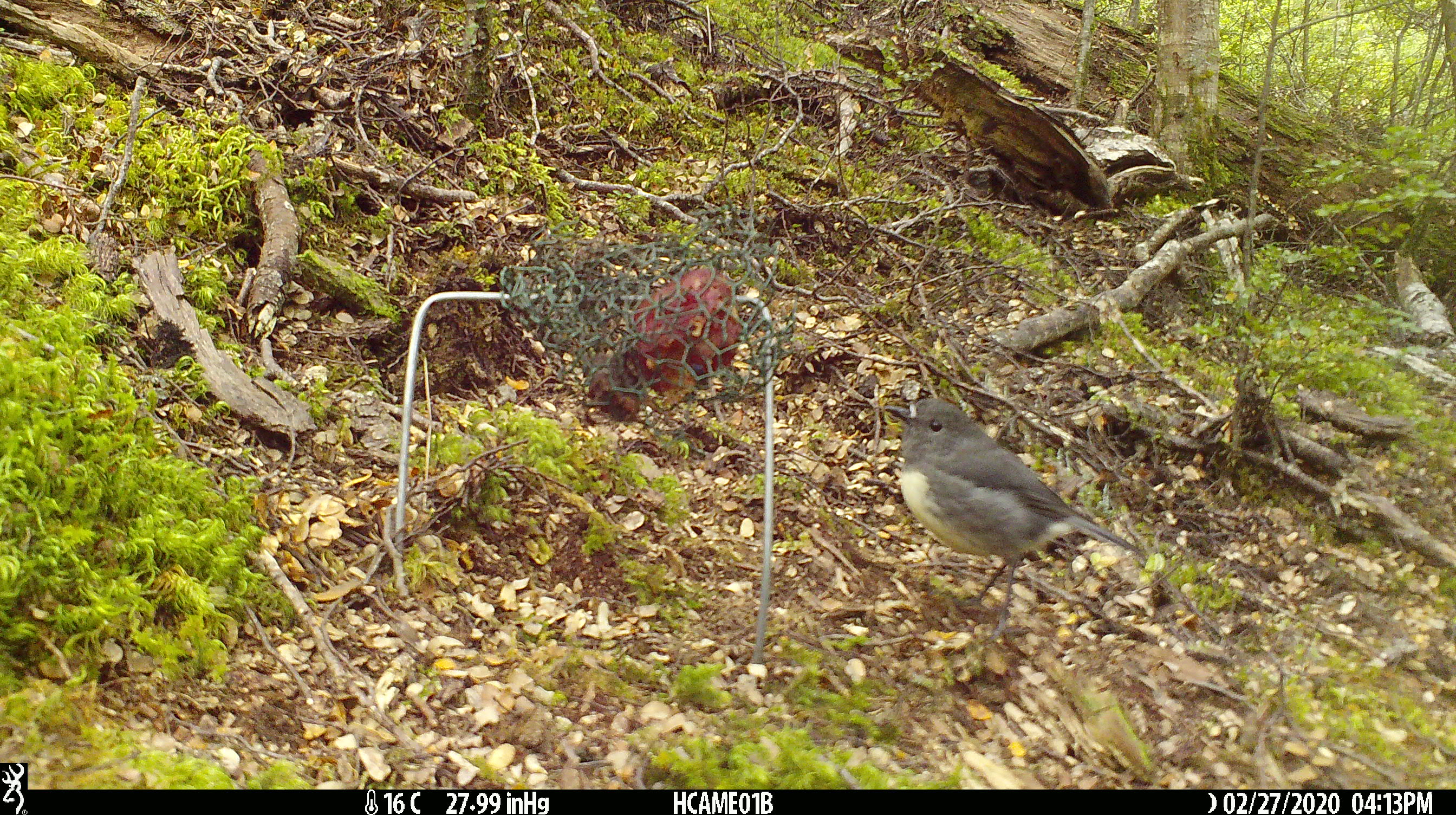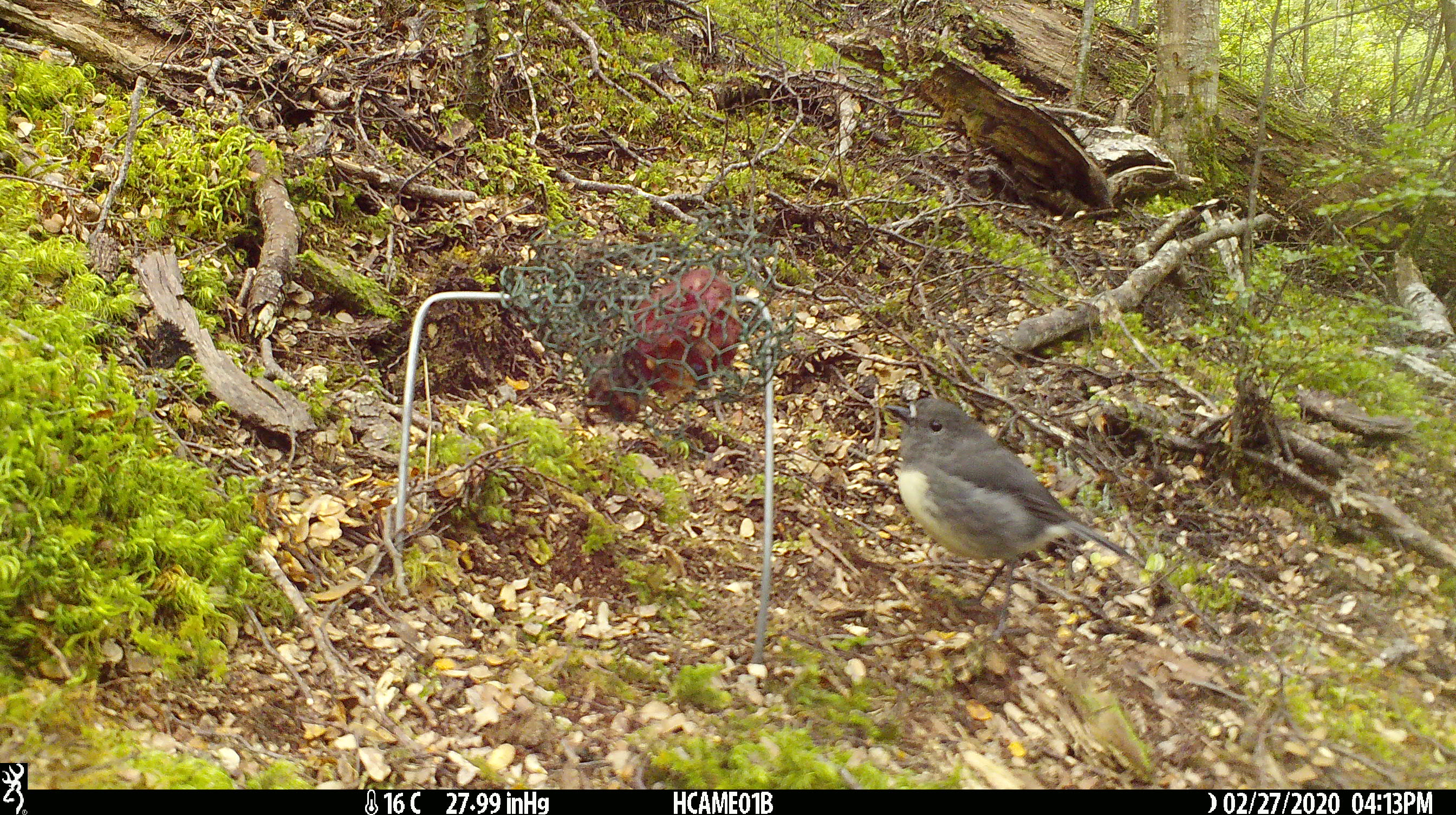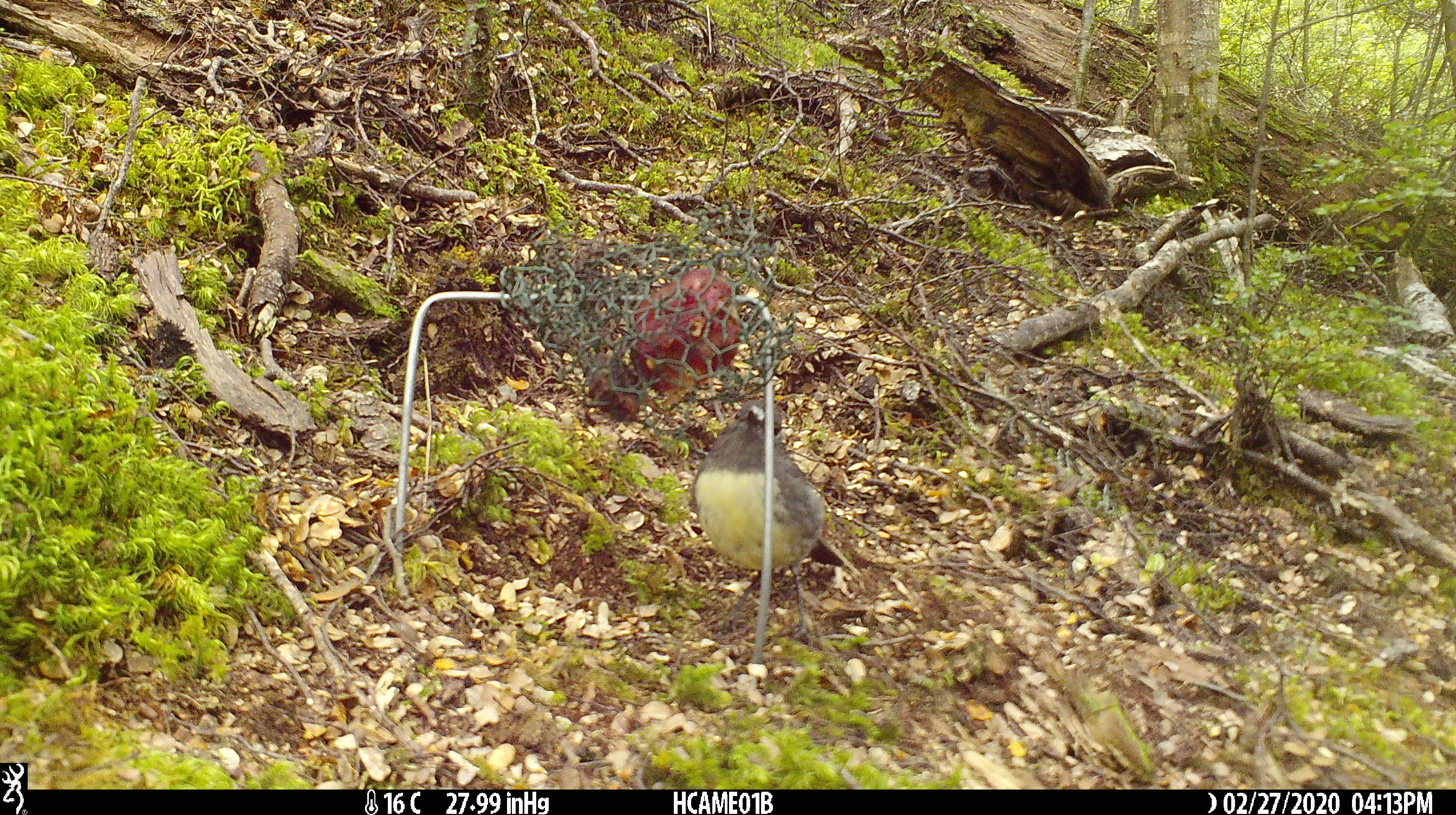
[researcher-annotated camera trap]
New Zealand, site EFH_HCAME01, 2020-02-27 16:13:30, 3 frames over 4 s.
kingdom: Animalia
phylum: Chordata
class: Aves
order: Passeriformes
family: Petroicidae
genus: Petroica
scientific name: Petroica australis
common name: new zealand robin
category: robin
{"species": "robin (new zealand robin) (Petroica australis)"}